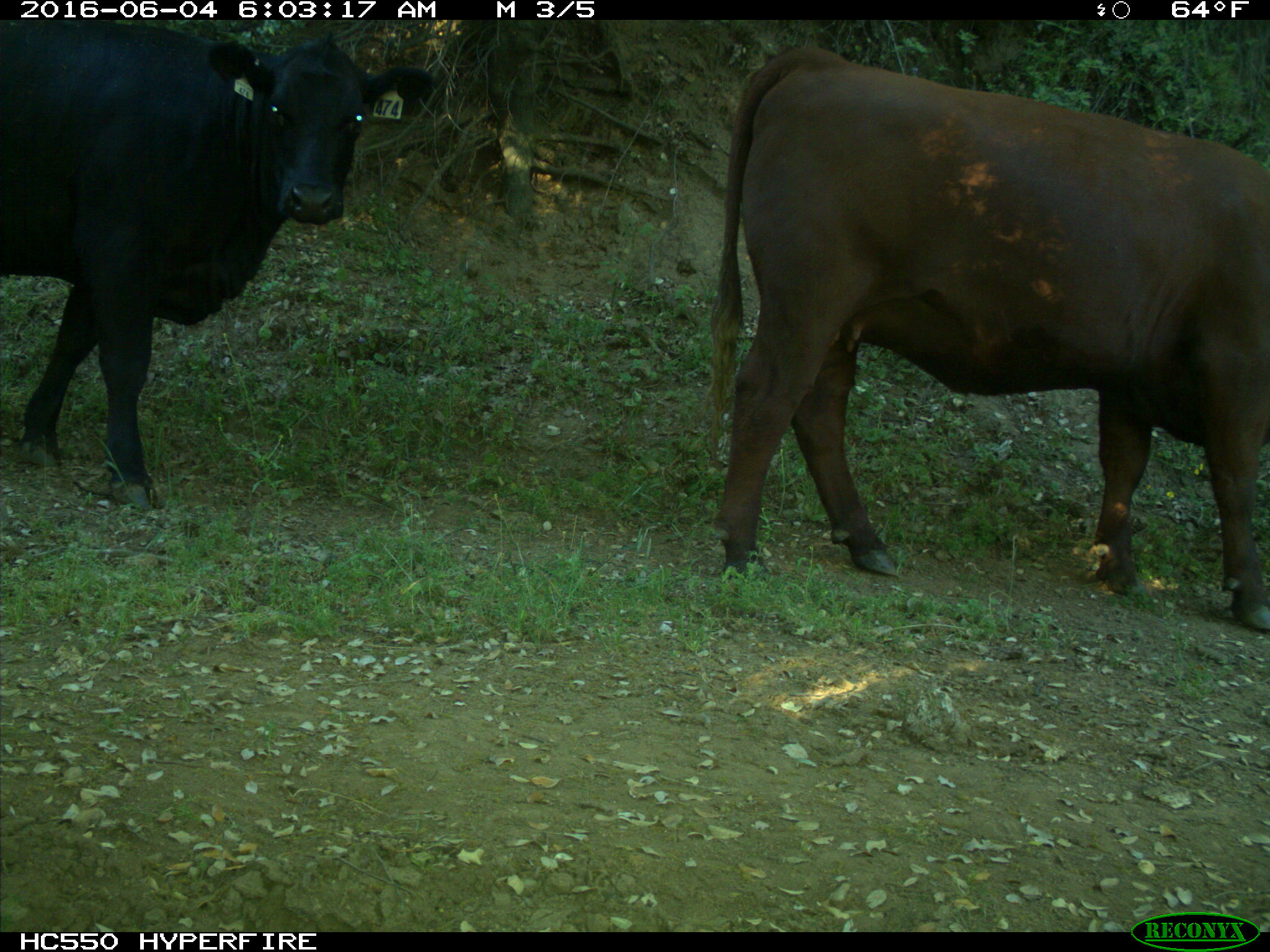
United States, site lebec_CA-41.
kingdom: Animalia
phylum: Chordata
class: Mammalia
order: Artiodactyla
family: Bovidae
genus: Bos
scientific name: Bos taurus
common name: domestic cow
Bos taurus (domestic cow).